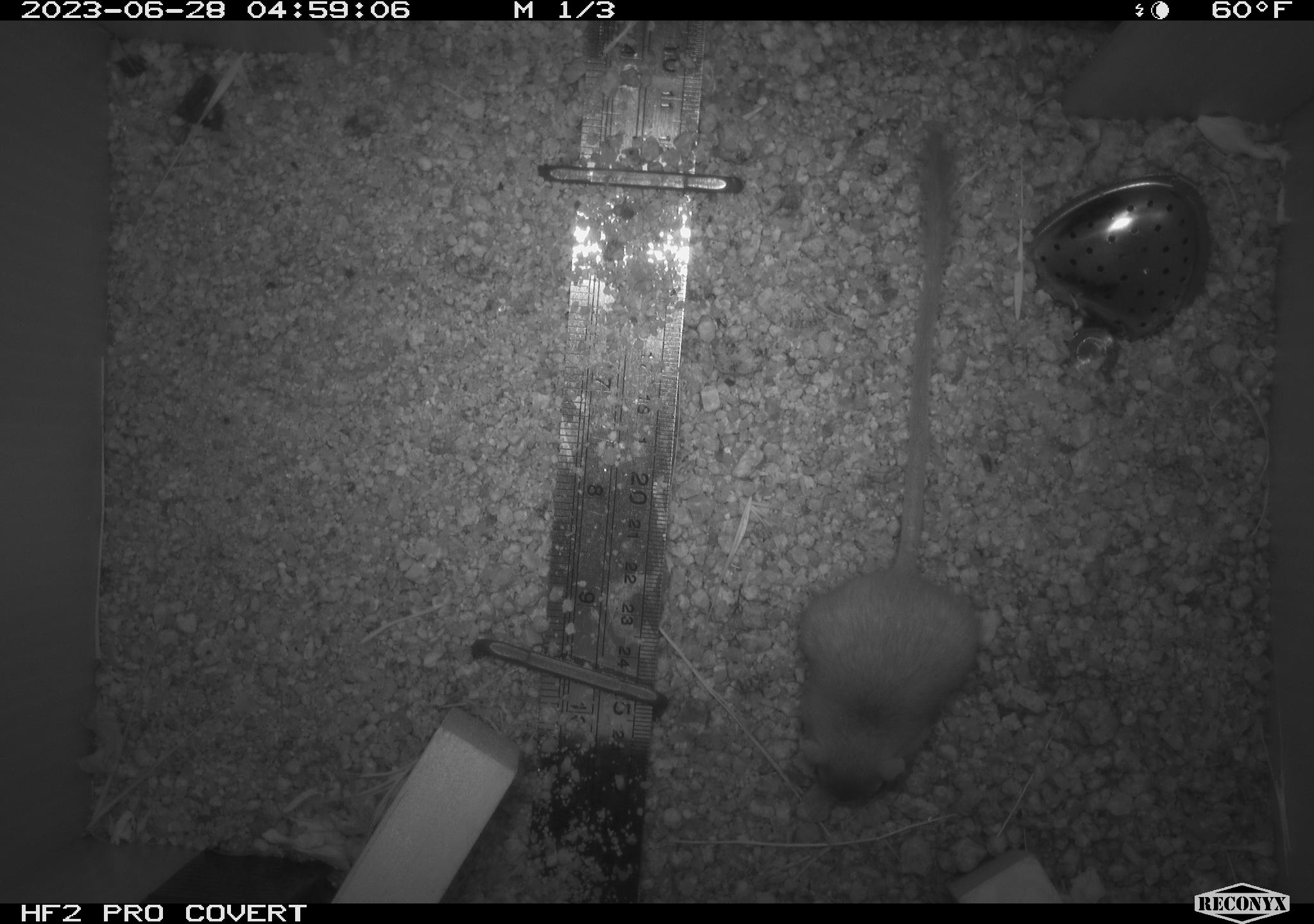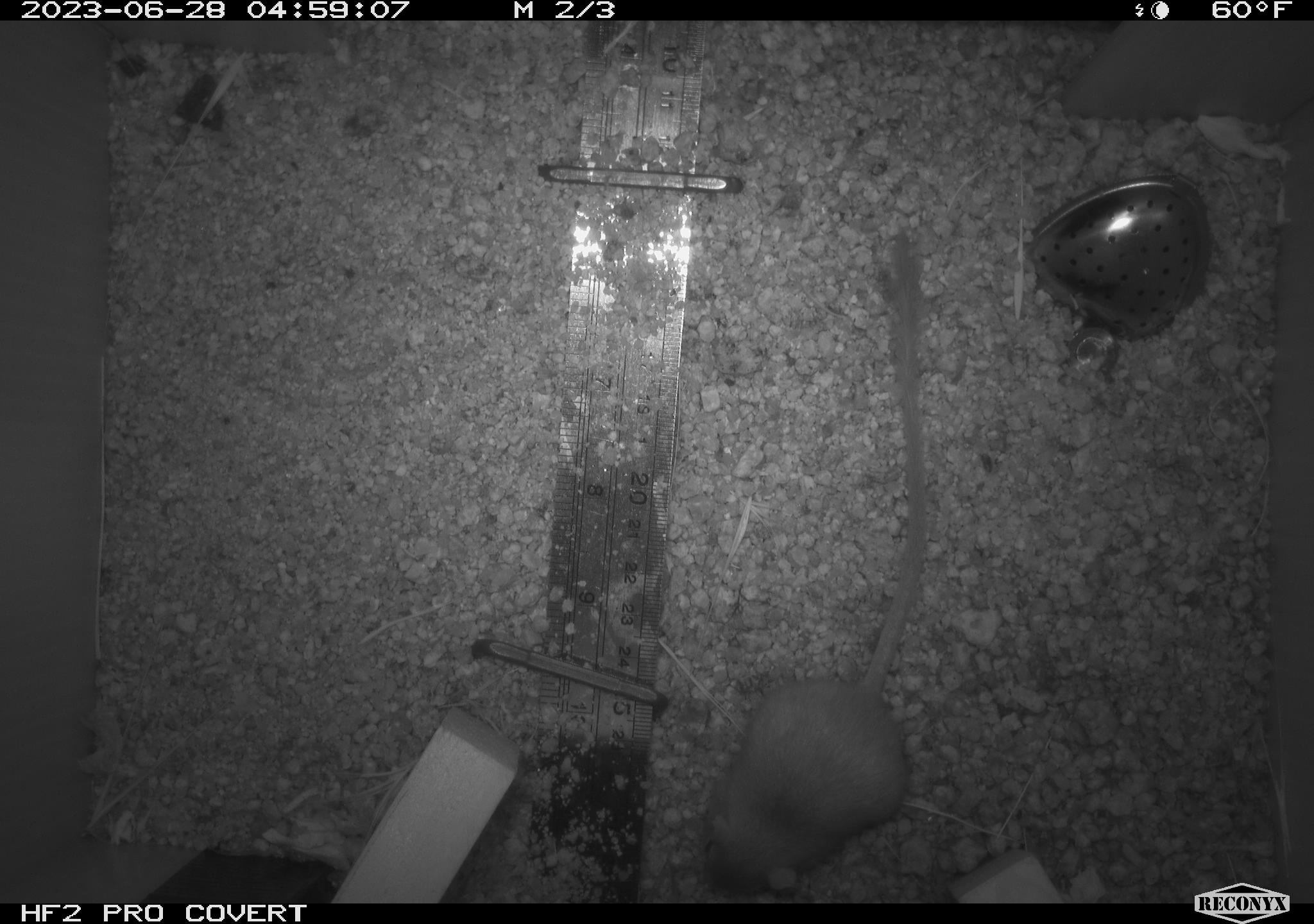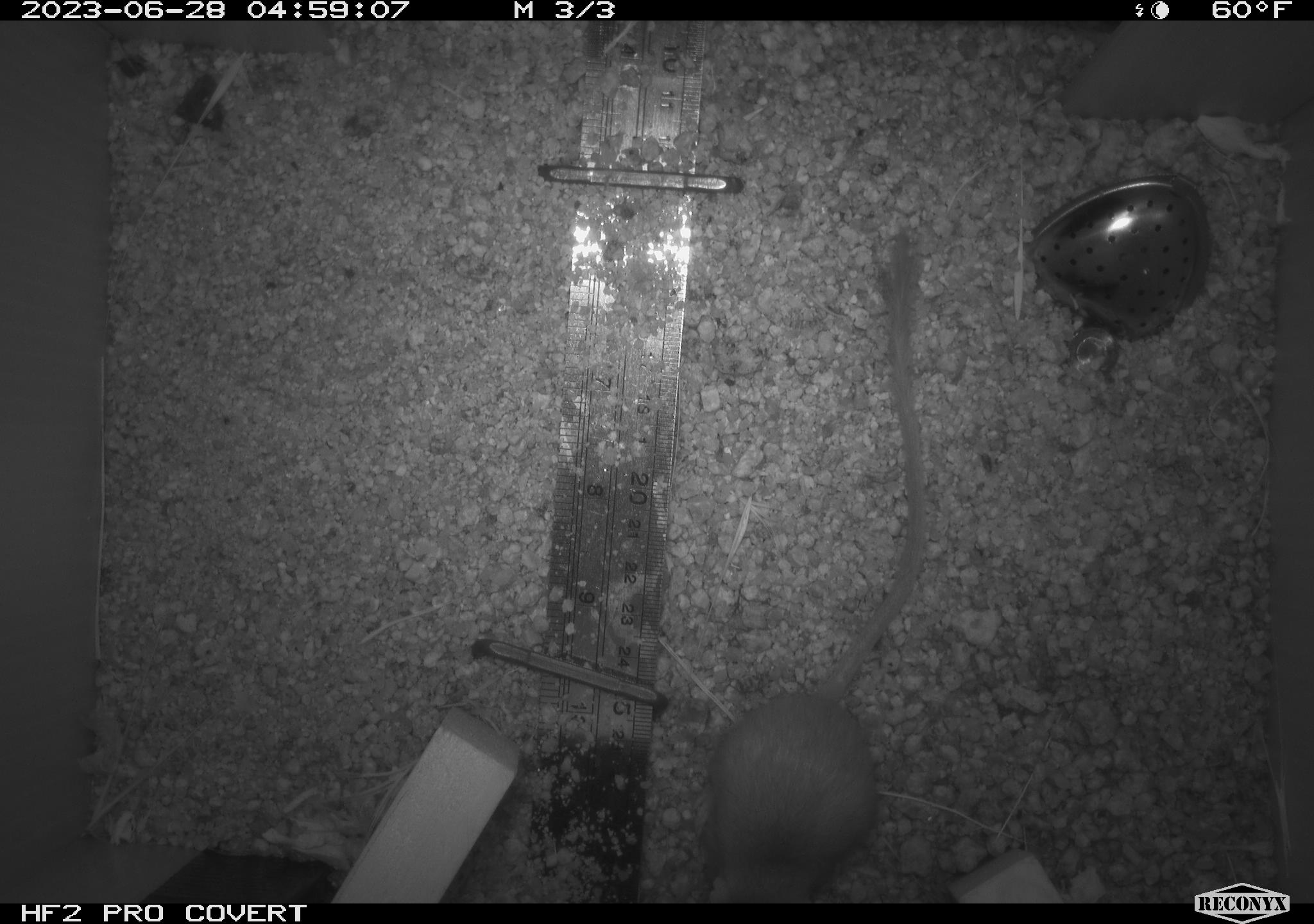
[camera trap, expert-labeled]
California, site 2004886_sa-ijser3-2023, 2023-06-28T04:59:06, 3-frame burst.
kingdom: Animalia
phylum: Chordata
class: Mammalia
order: Rodentia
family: Heteromyidae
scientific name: Heteromyidae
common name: kangaroo rats and pocket mice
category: heteromyidae family